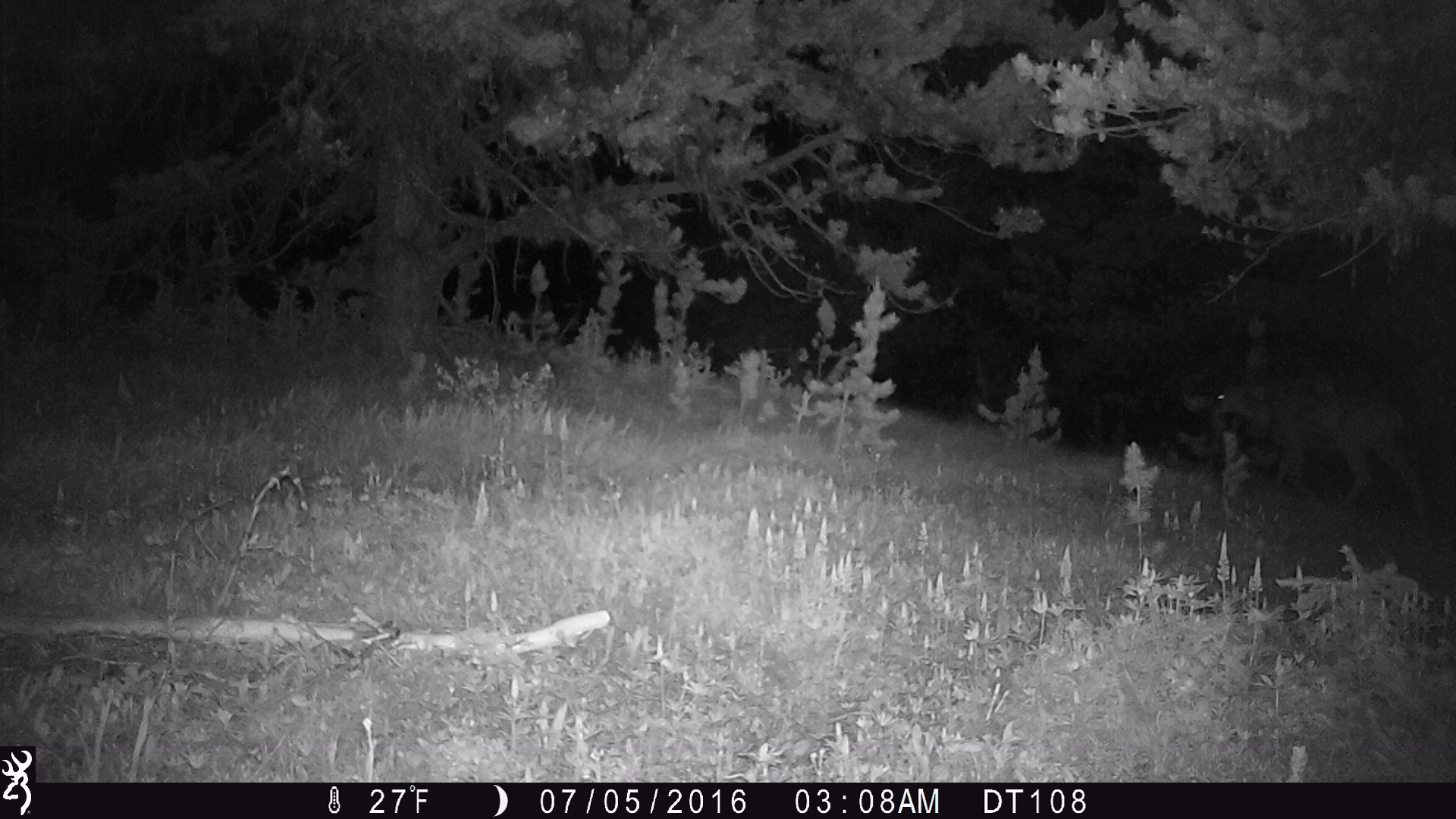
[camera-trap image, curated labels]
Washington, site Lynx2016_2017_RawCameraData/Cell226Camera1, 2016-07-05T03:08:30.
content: unidentified animal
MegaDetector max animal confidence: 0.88